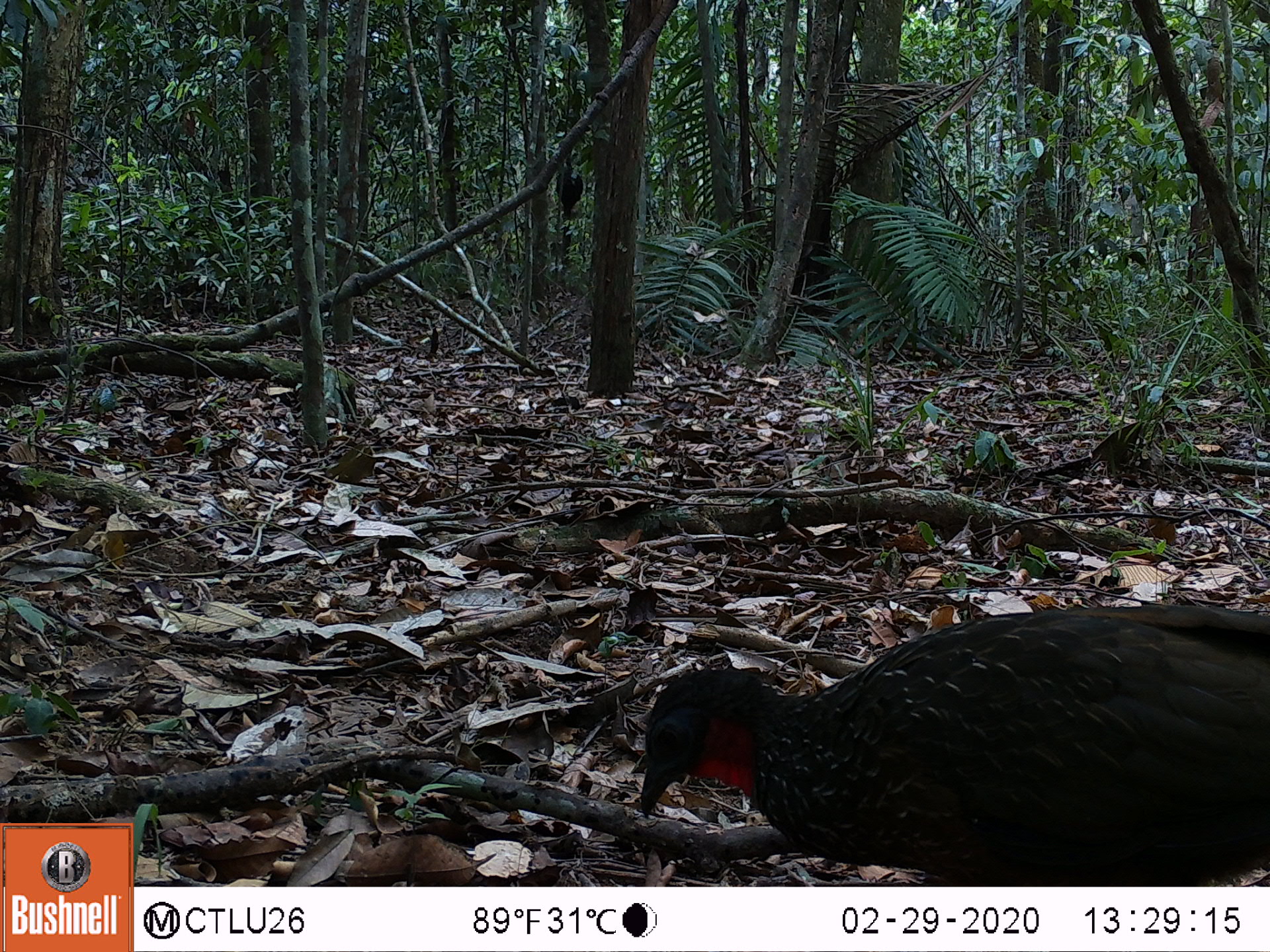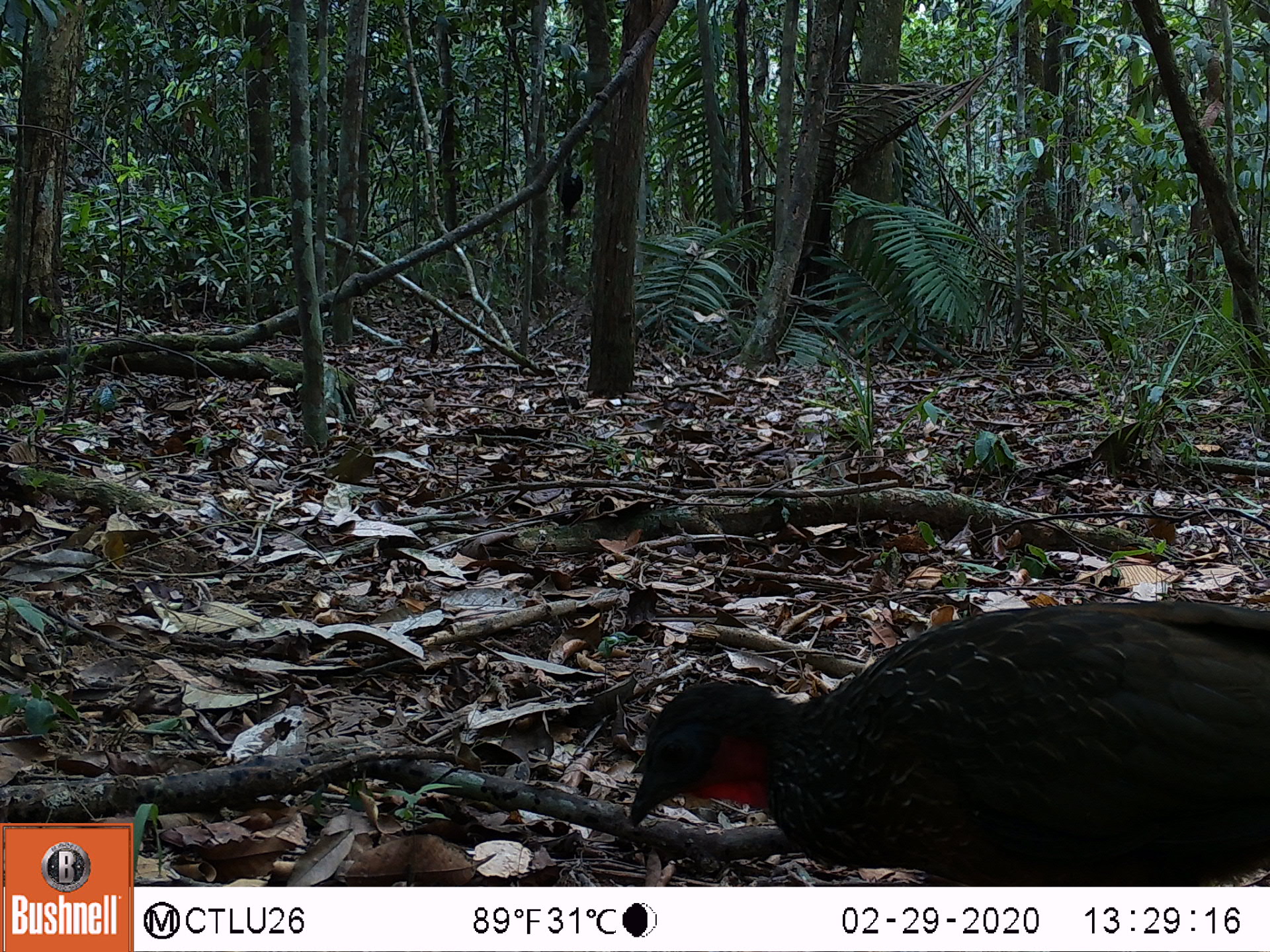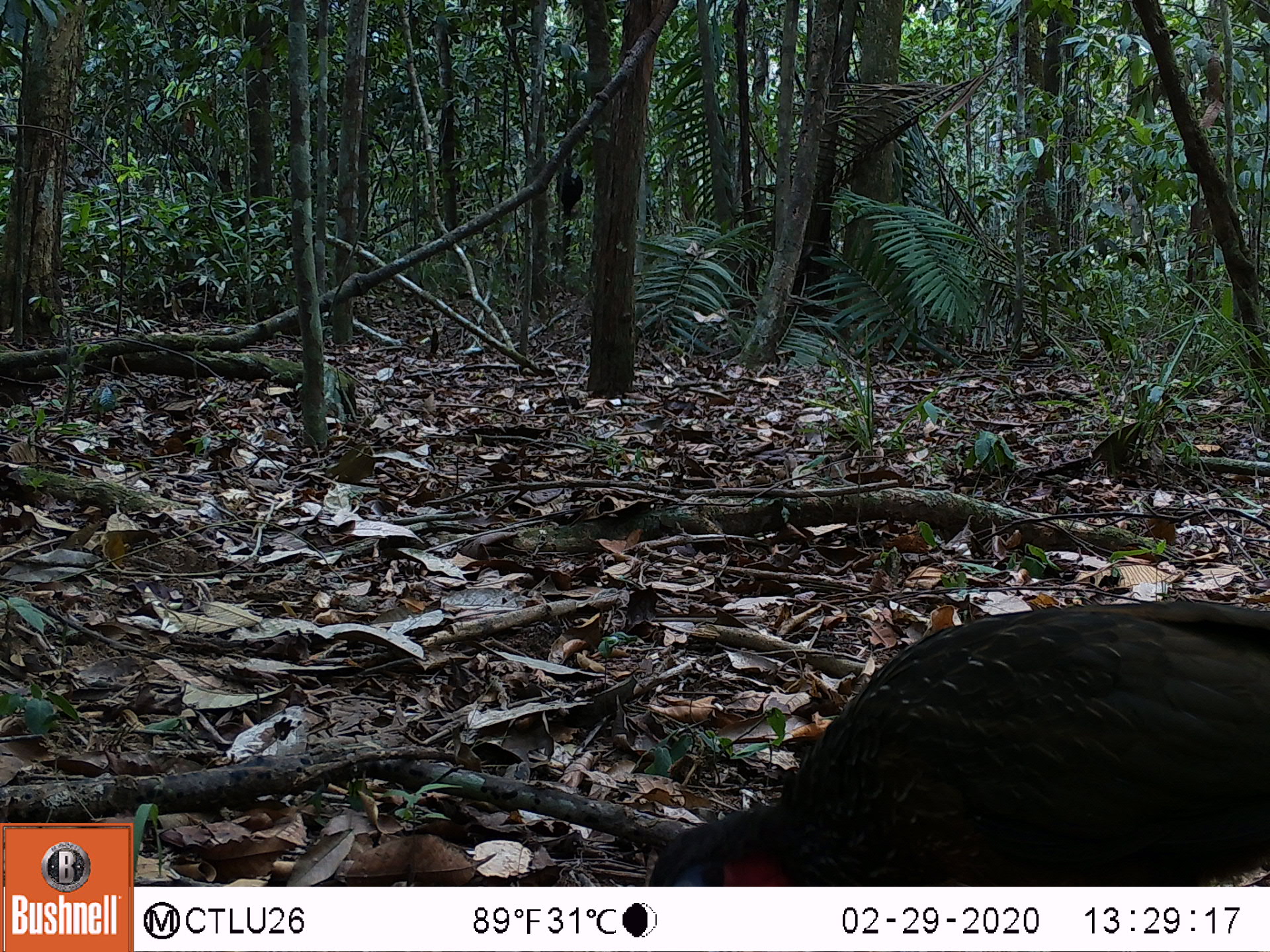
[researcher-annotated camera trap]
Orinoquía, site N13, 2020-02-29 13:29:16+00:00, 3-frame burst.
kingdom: Animalia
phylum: Chordata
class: Aves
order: Galliformes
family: Cracidae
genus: Penelope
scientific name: Penelope jacquacu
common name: spix's guan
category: spixs guan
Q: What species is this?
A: Spixs guan (spix's guan) (Penelope jacquacu).